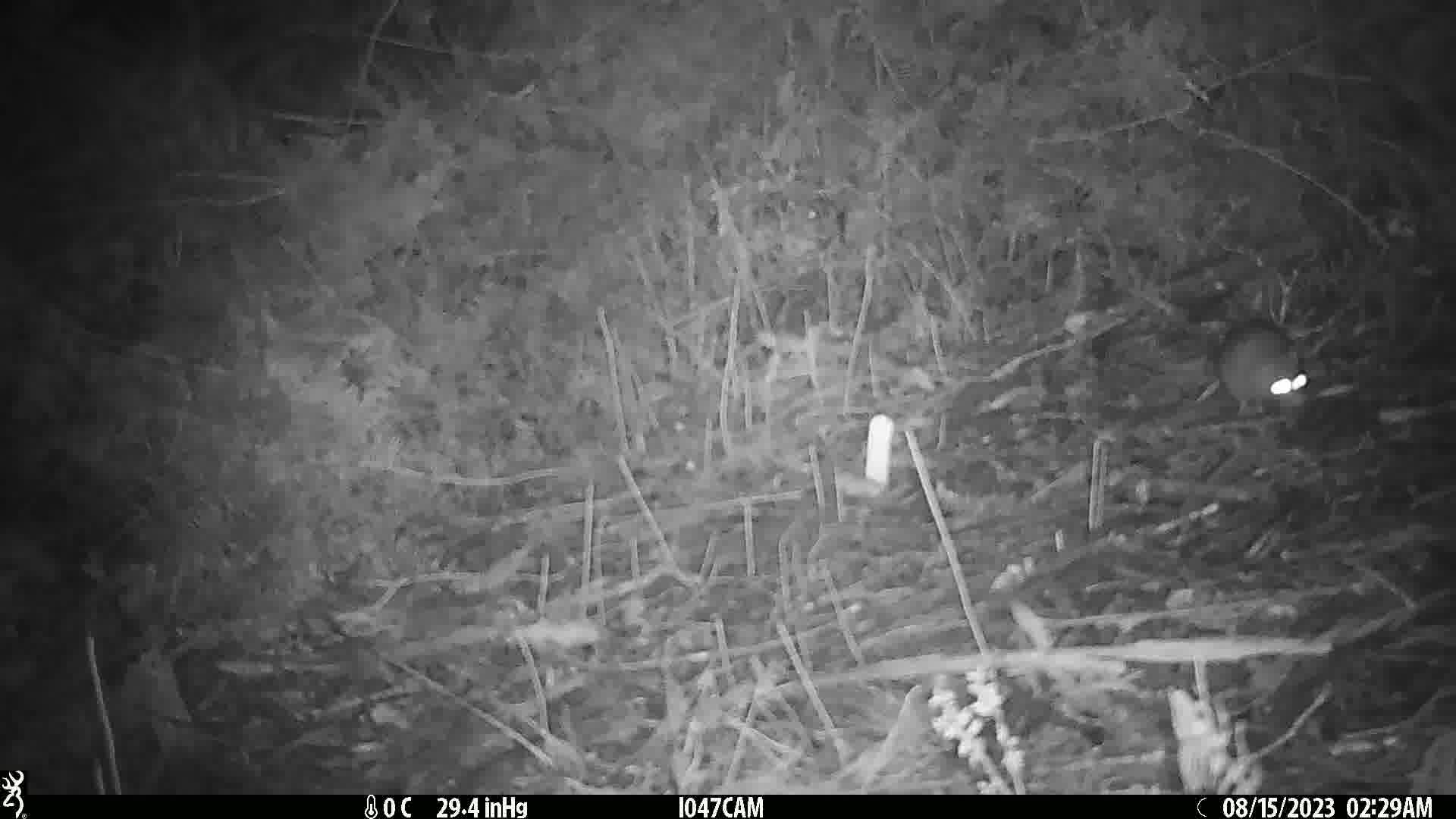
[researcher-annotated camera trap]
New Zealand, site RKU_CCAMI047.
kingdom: Animalia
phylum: Chordata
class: Mammalia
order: Rodentia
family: Muridae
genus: Rattus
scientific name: Rattus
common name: rat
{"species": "rat (Rattus)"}